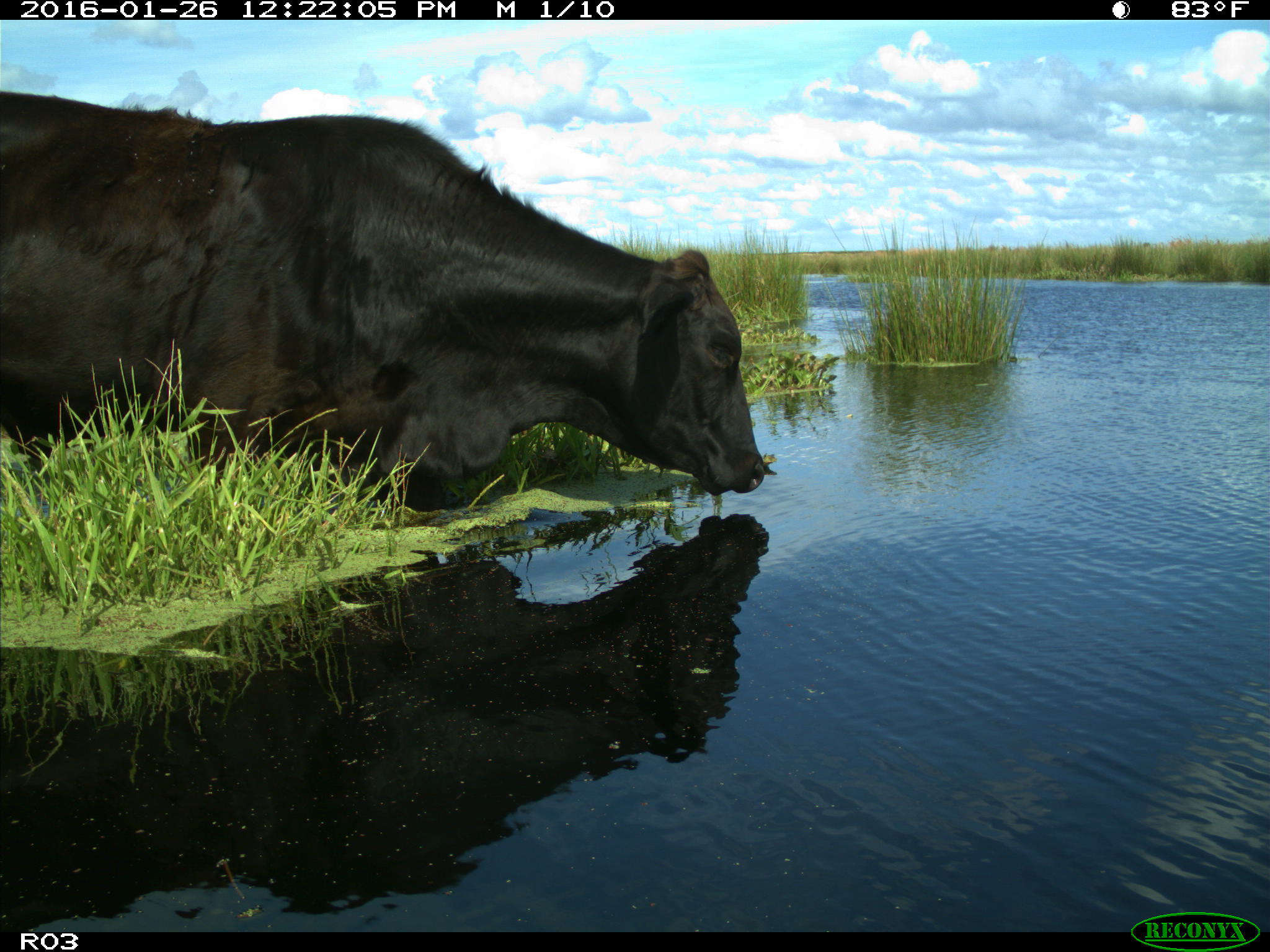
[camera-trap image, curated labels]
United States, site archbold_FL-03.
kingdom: Animalia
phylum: Chordata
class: Mammalia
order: Artiodactyla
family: Bovidae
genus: Bos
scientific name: Bos taurus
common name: domestic cow